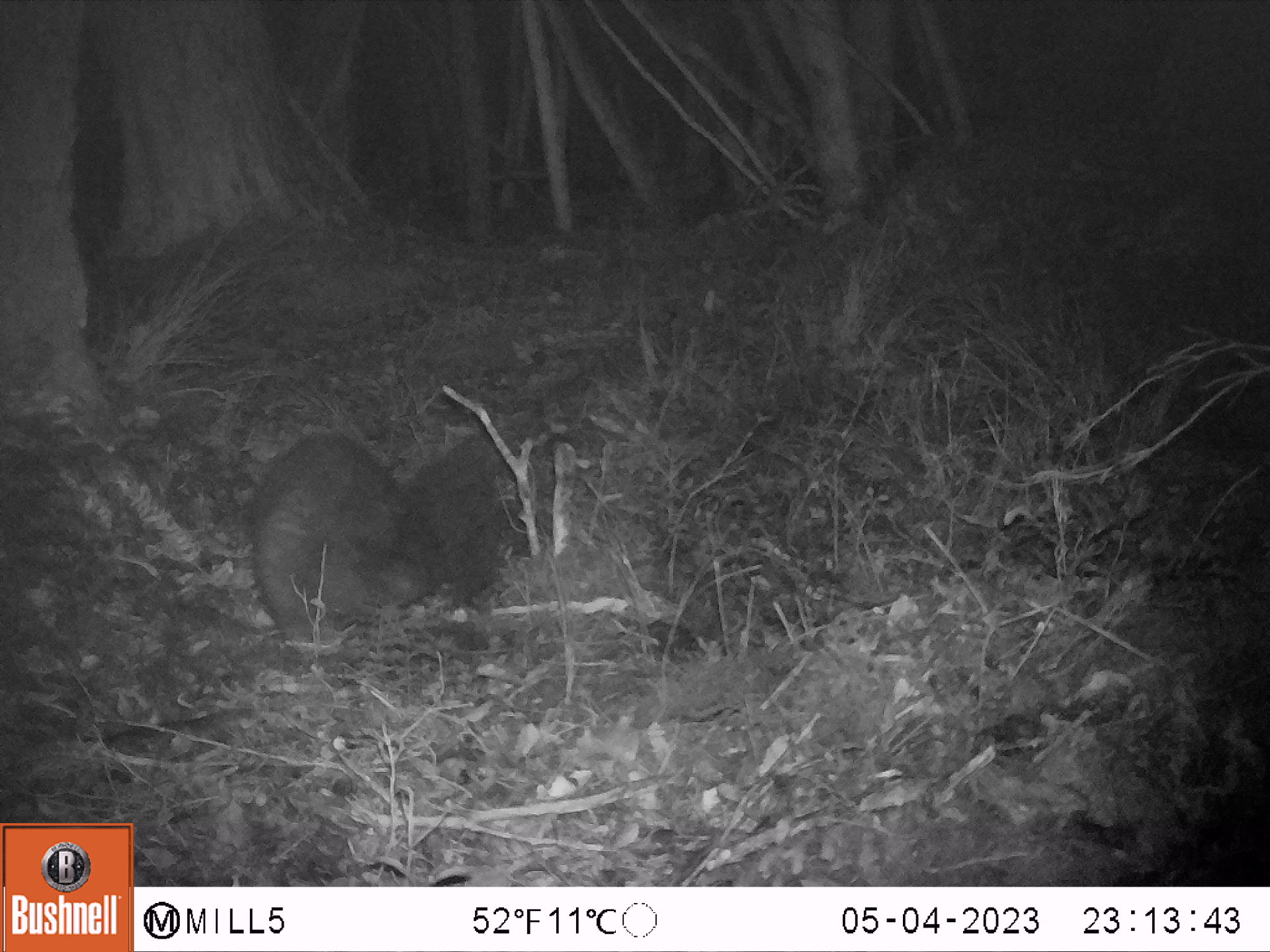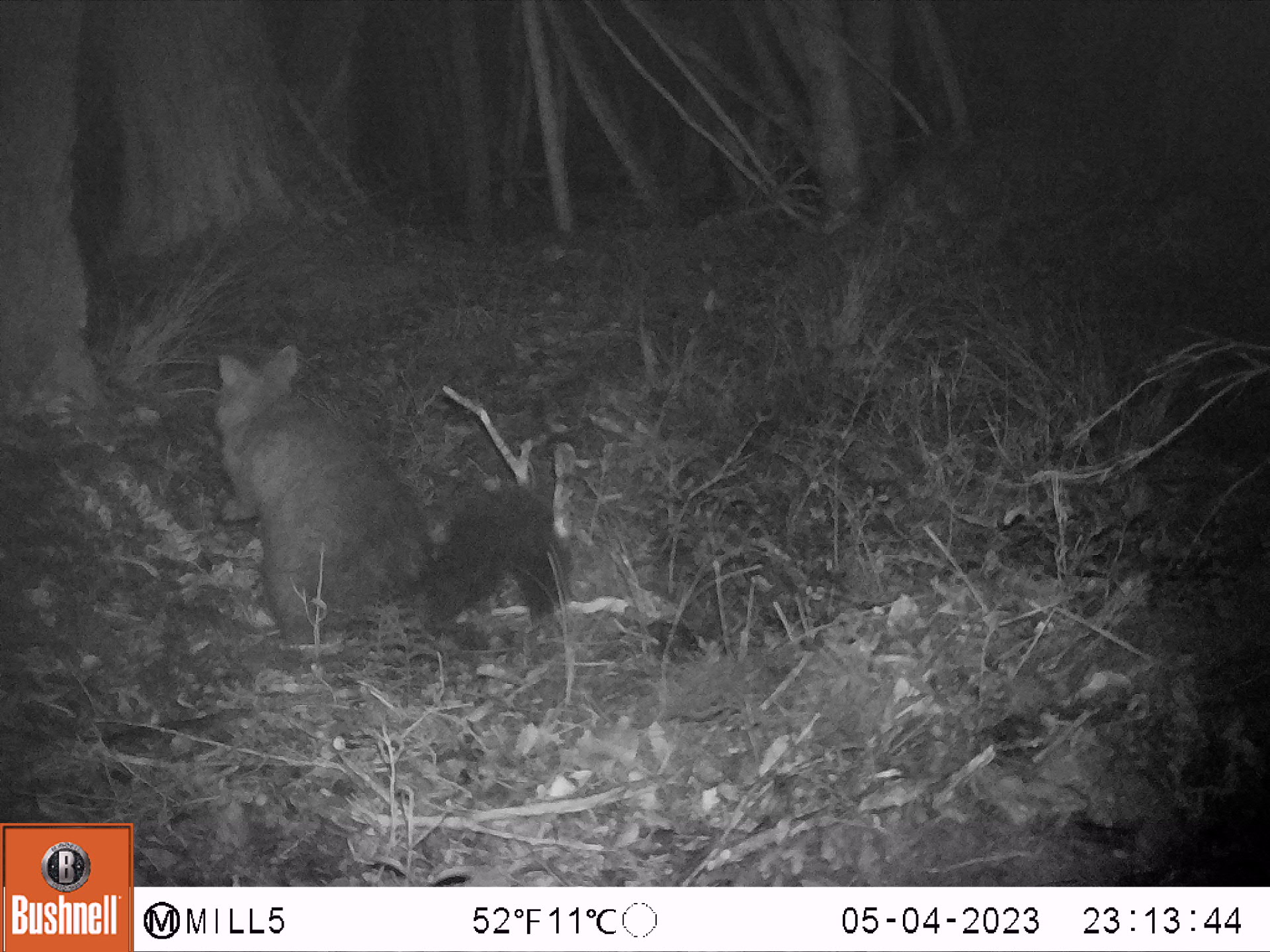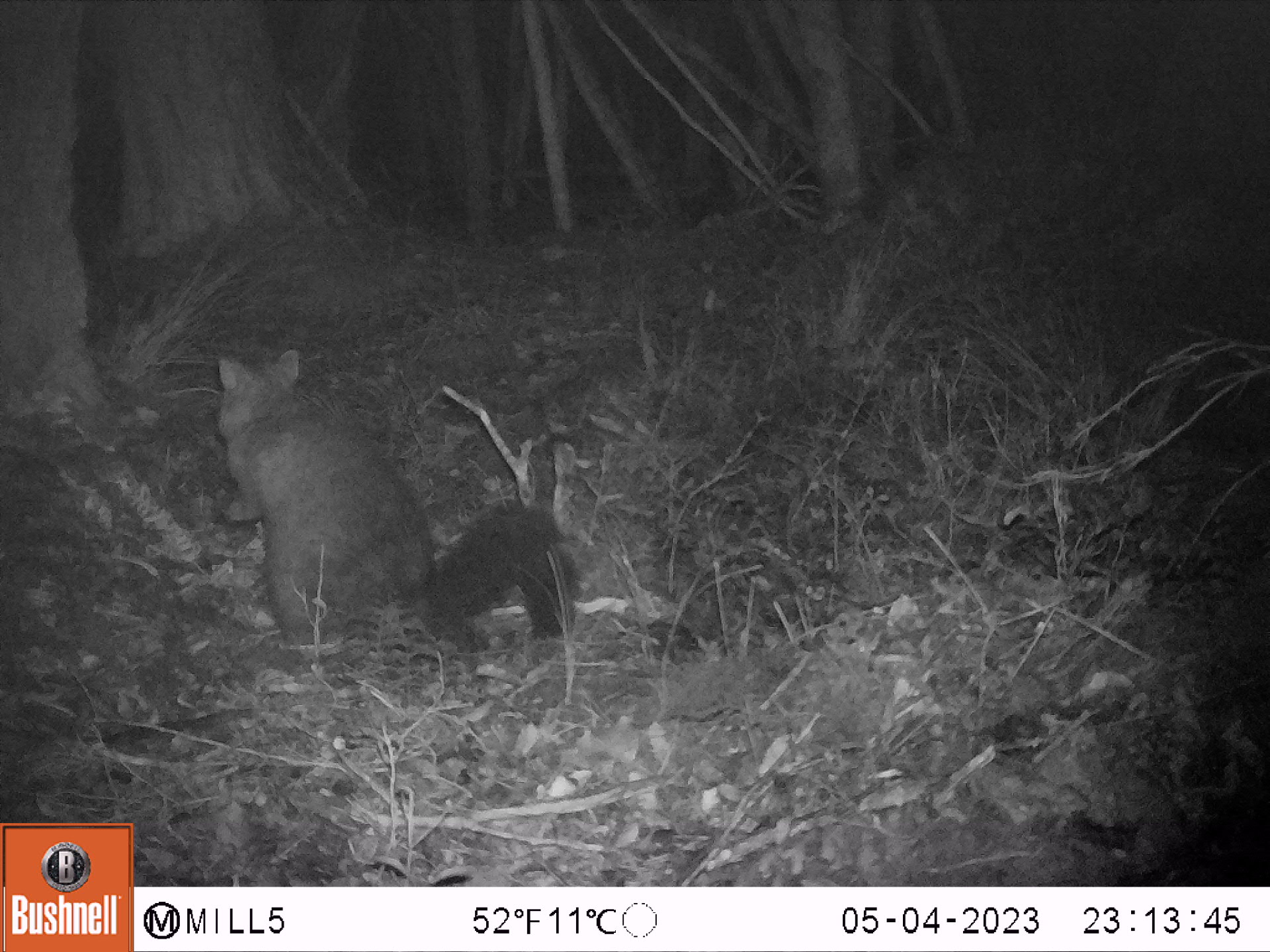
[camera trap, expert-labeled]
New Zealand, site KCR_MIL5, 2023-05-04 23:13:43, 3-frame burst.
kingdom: Animalia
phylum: Chordata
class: Mammalia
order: Diprotodontia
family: Phalangeridae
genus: Trichosurus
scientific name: Trichosurus vulpecula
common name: common brushtail possum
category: possum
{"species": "possum (common brushtail possum) (Trichosurus vulpecula)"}